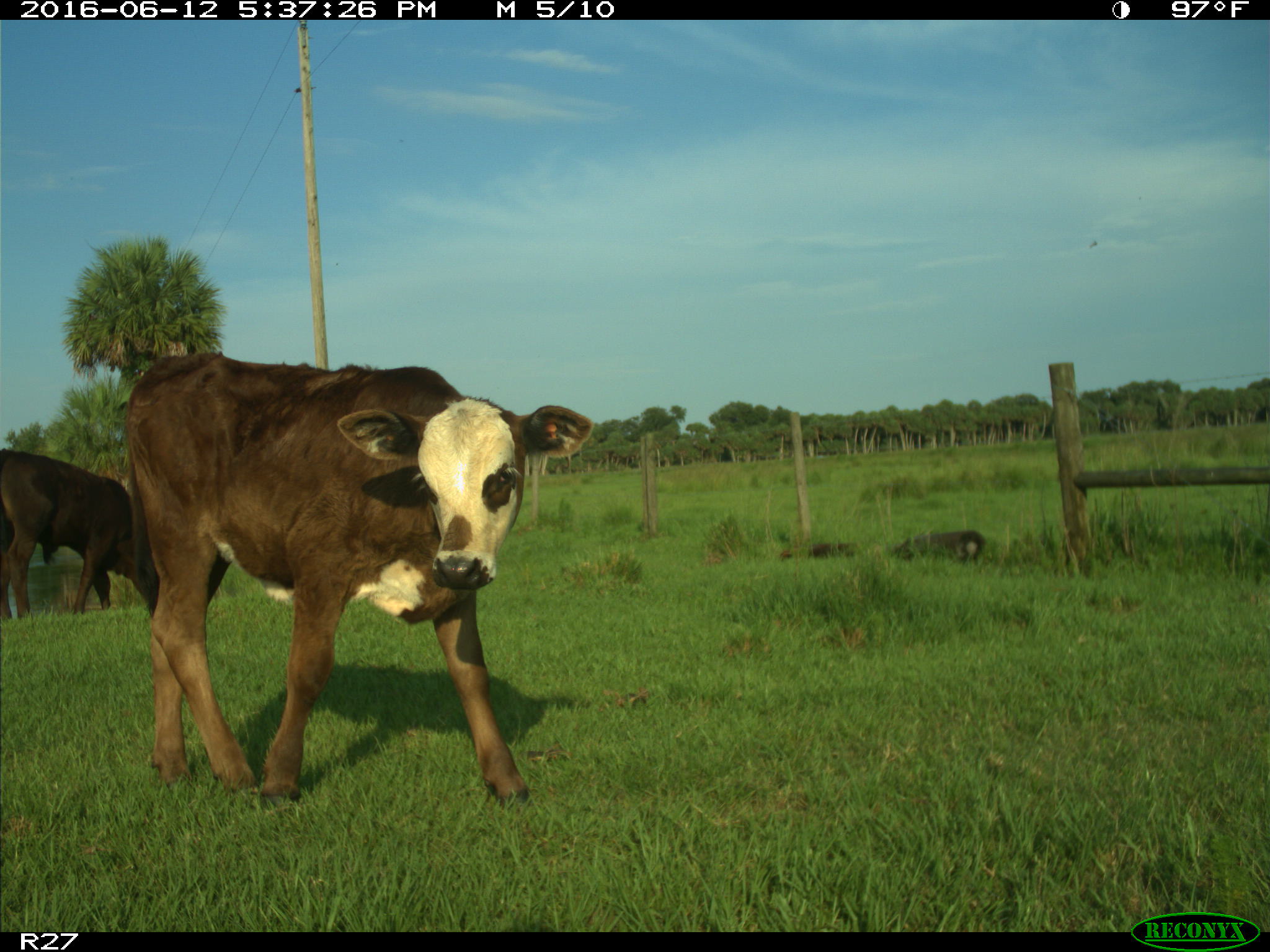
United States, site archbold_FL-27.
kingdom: Animalia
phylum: Chordata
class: Mammalia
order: Artiodactyla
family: Bovidae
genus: Bos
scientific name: Bos taurus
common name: domestic cow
Bos taurus (domestic cow).